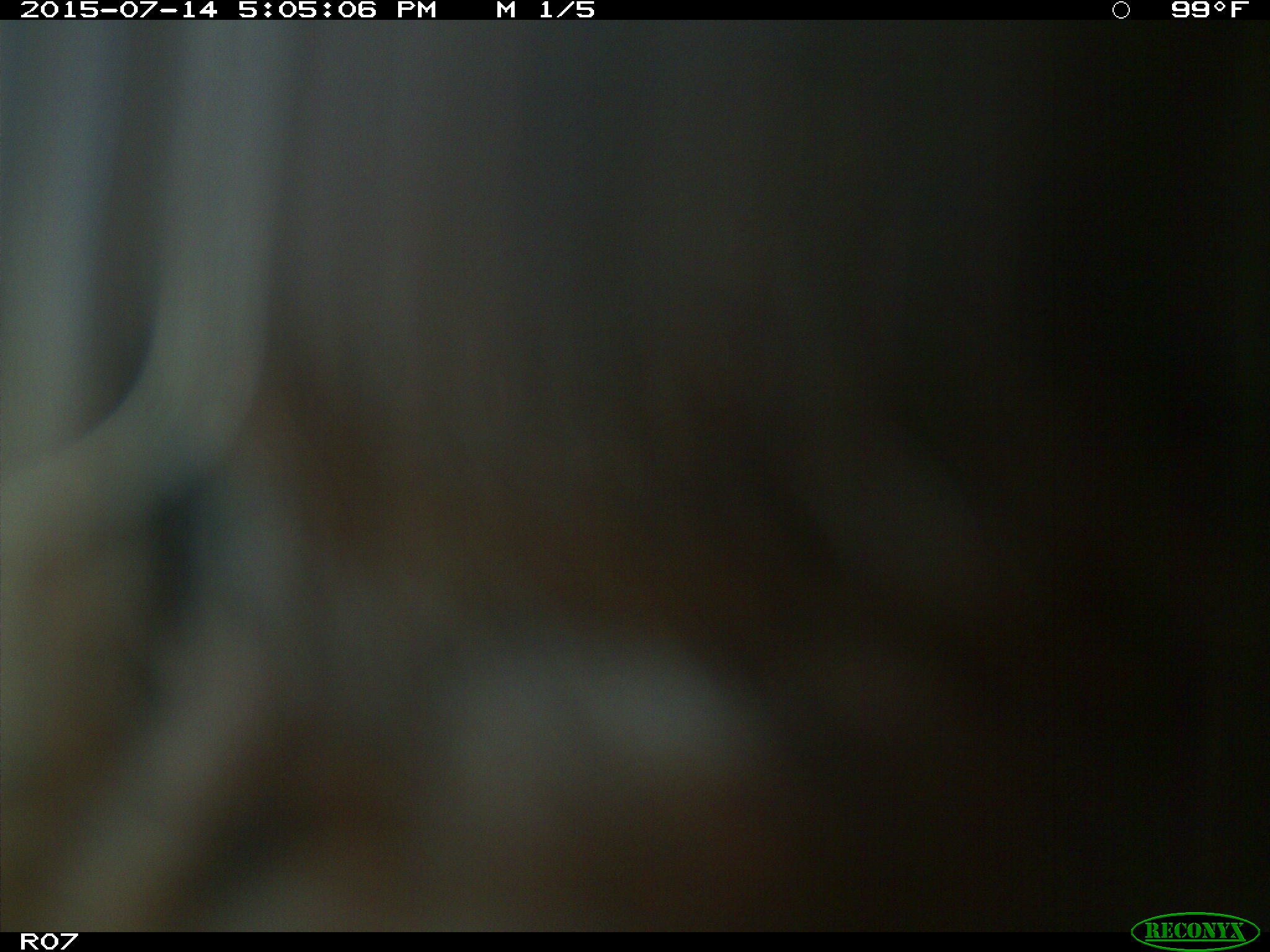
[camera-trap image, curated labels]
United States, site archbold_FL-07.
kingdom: Animalia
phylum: Chordata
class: Mammalia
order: Artiodactyla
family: Bovidae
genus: Bos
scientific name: Bos taurus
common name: domestic cow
Bos taurus (domestic cow).